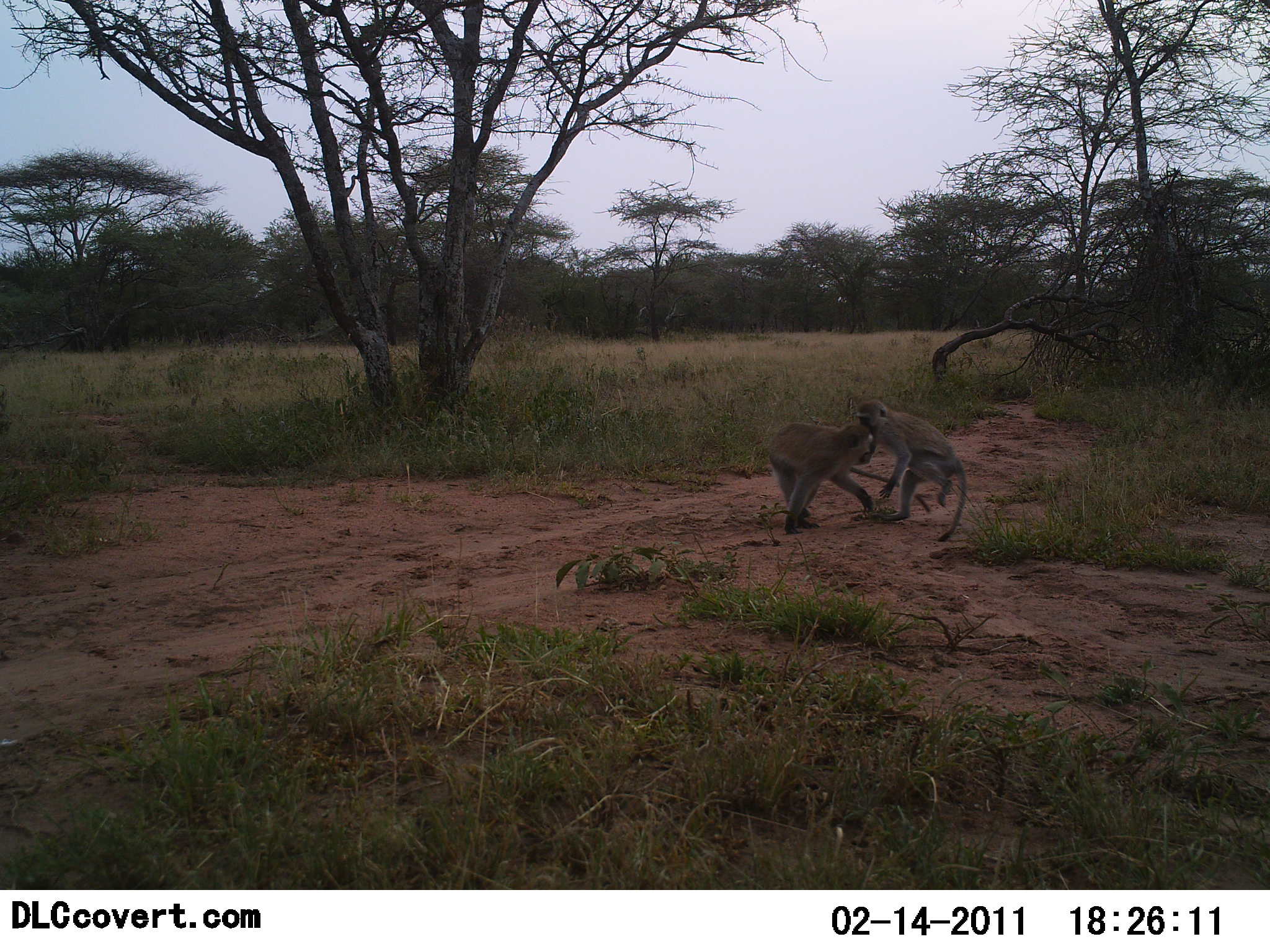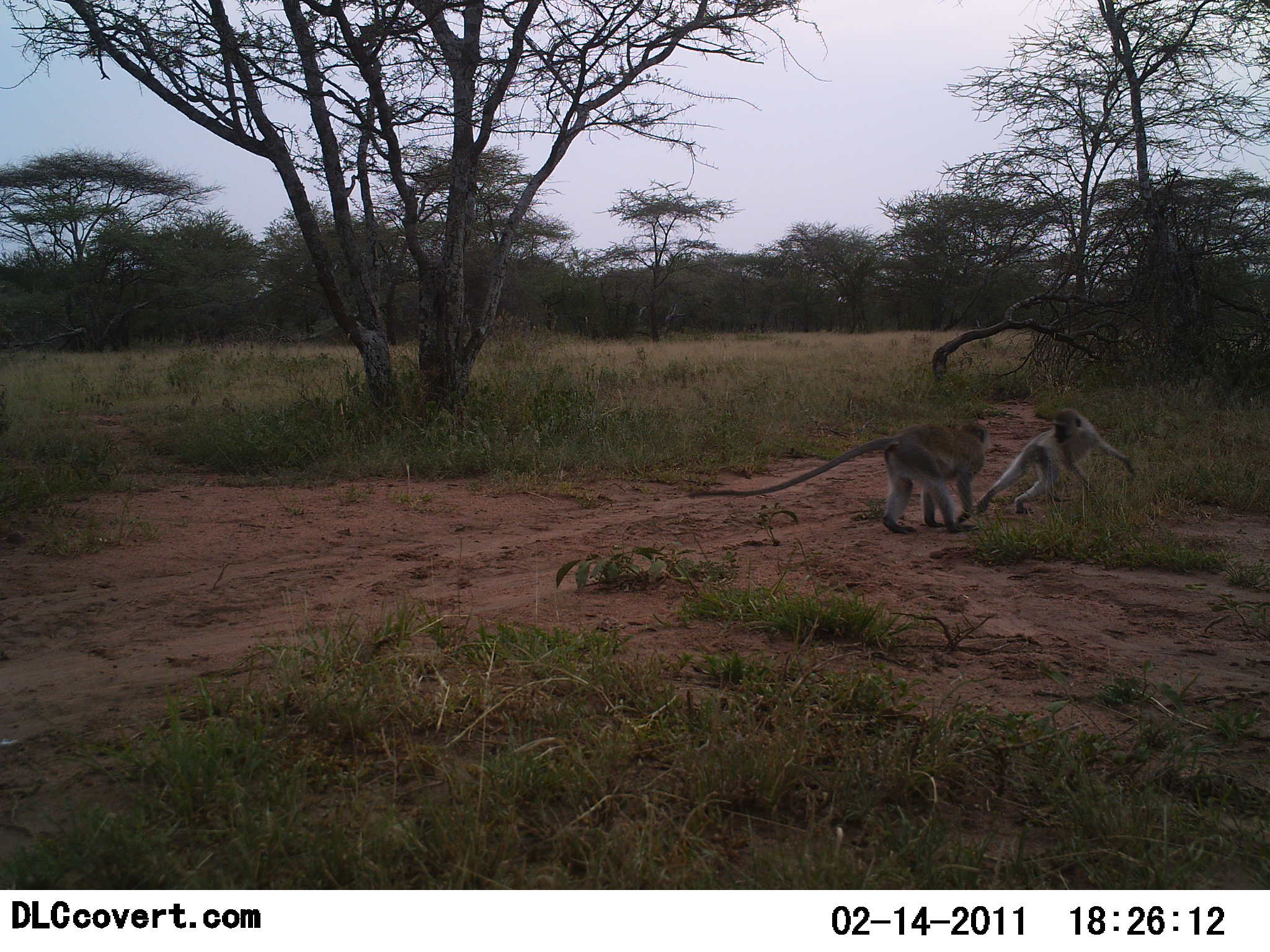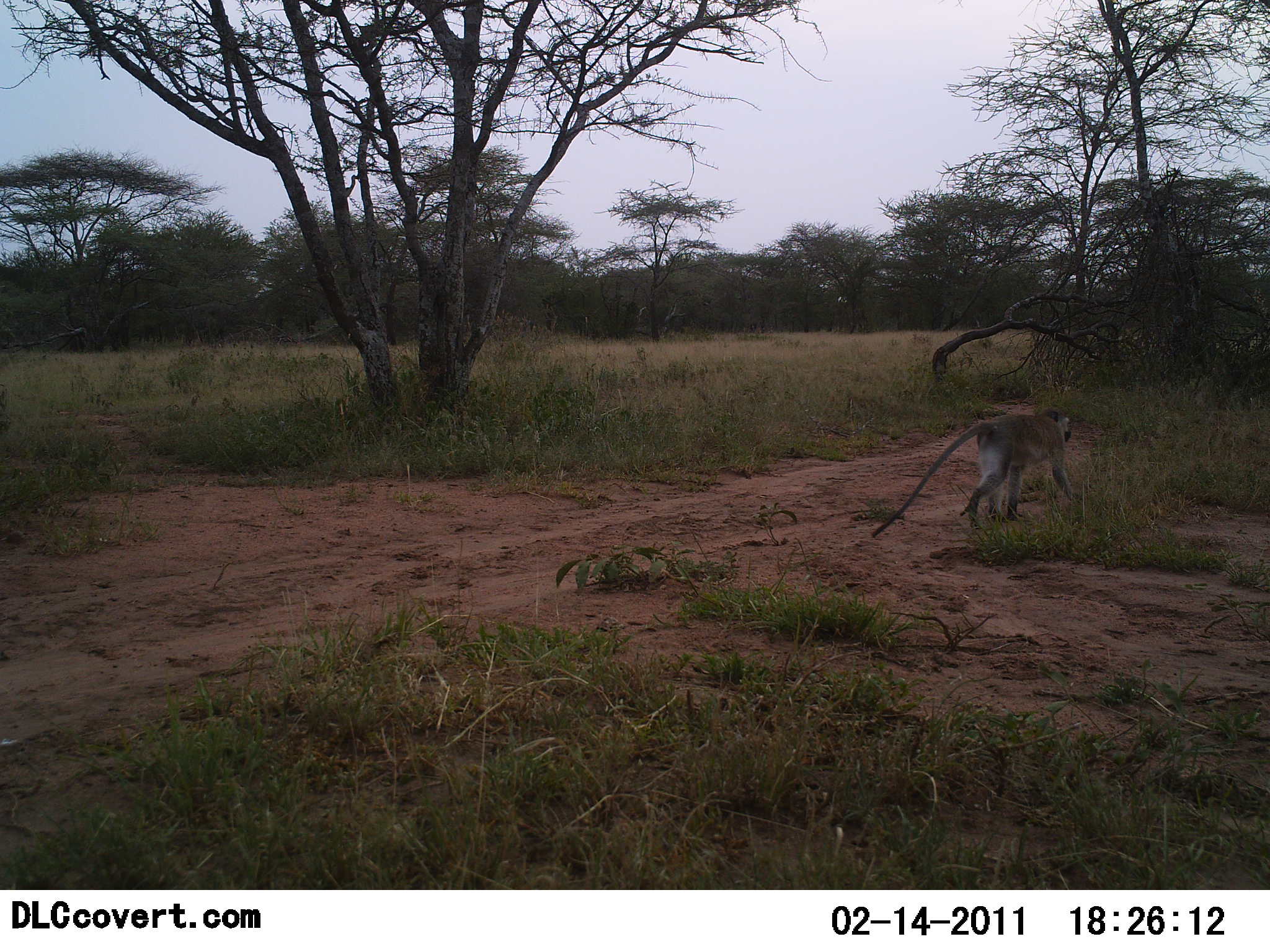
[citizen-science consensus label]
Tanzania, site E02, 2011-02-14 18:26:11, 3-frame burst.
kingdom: Animalia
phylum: Chordata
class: Mammalia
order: Primates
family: Cercopithecidae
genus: Chlorocebus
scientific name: Chlorocebus pygerythrus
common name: vervet monkey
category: monkeyvervet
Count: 2.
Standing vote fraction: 0%.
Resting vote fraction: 0%.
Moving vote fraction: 9%.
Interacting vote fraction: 100%.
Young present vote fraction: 0%.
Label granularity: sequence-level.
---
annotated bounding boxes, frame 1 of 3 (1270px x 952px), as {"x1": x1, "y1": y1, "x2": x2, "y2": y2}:
animal: {"x1": 856, "y1": 397, "x2": 970, "y2": 542}; {"x1": 765, "y1": 422, "x2": 879, "y2": 536}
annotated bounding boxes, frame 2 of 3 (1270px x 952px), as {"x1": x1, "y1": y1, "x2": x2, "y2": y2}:
animal: {"x1": 686, "y1": 420, "x2": 993, "y2": 538}; {"x1": 972, "y1": 406, "x2": 1138, "y2": 520}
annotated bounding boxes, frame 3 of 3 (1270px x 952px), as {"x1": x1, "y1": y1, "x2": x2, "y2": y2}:
animal: {"x1": 869, "y1": 406, "x2": 1082, "y2": 541}